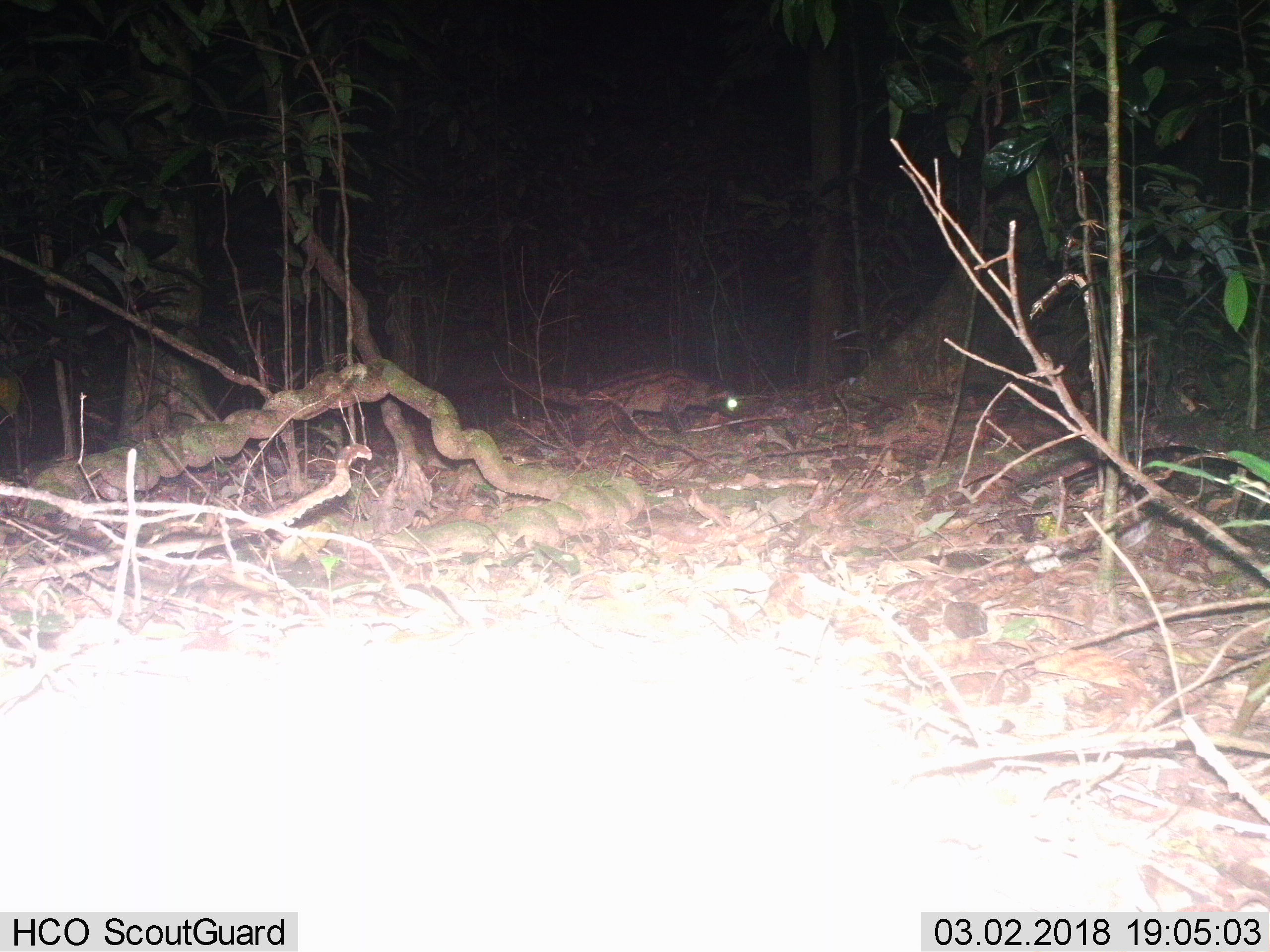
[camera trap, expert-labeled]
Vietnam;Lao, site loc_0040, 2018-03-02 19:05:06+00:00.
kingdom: Animalia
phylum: Chordata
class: Mammalia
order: Carnivora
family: Viverridae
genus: Paradoxurus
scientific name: Paradoxurus hermaphroditus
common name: common palm civet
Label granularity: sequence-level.